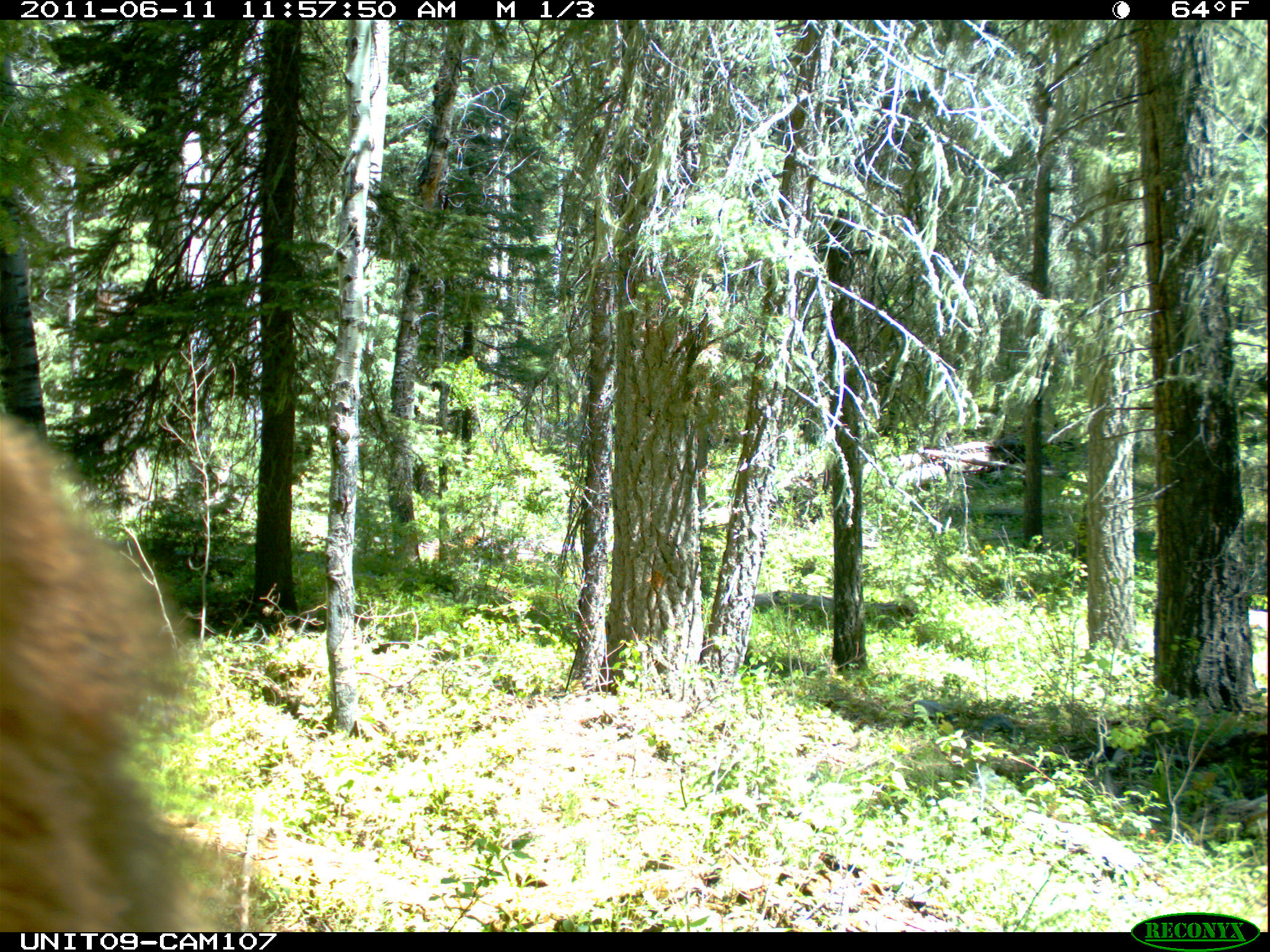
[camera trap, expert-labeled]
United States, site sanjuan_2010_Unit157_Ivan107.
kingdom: Animalia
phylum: Chordata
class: Mammalia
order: Carnivora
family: Ursidae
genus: Ursus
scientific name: Ursus americanus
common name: american black bear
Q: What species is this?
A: Ursus americanus (american black bear).